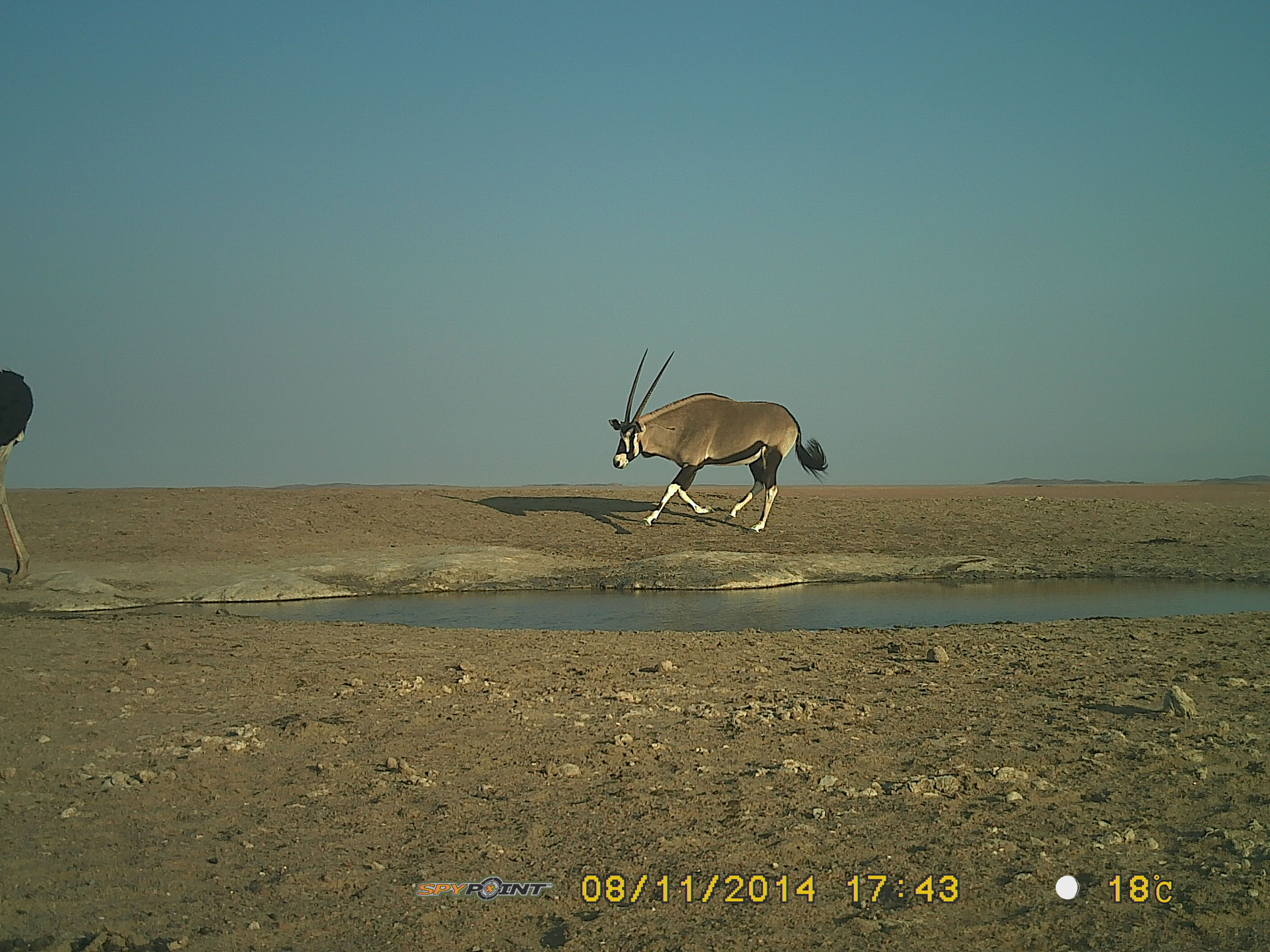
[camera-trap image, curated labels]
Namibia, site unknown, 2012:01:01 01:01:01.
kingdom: Animalia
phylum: Chordata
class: Mammalia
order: Artiodactyla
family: Bovidae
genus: Oryx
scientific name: Oryx gazella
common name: gemsbok